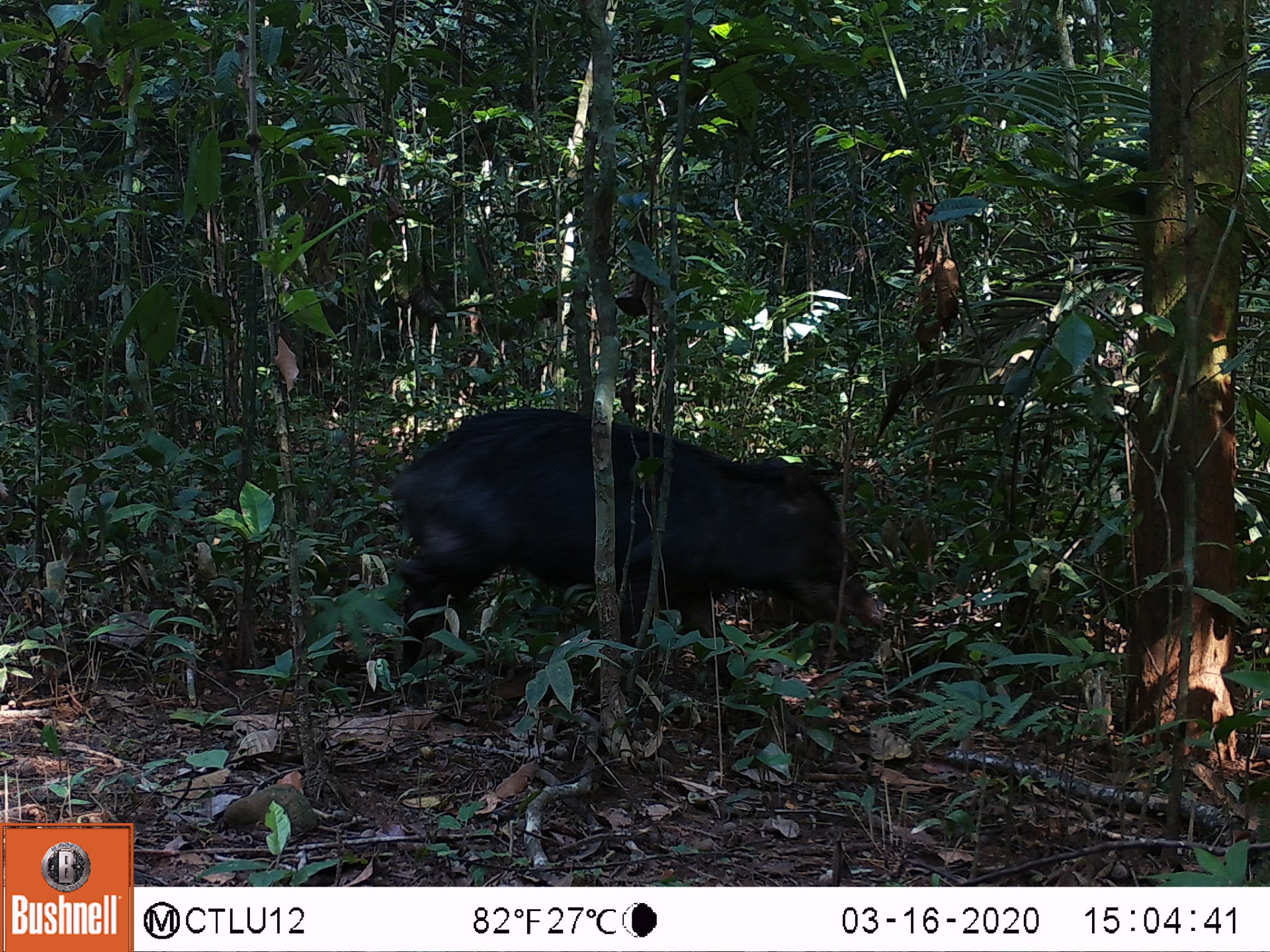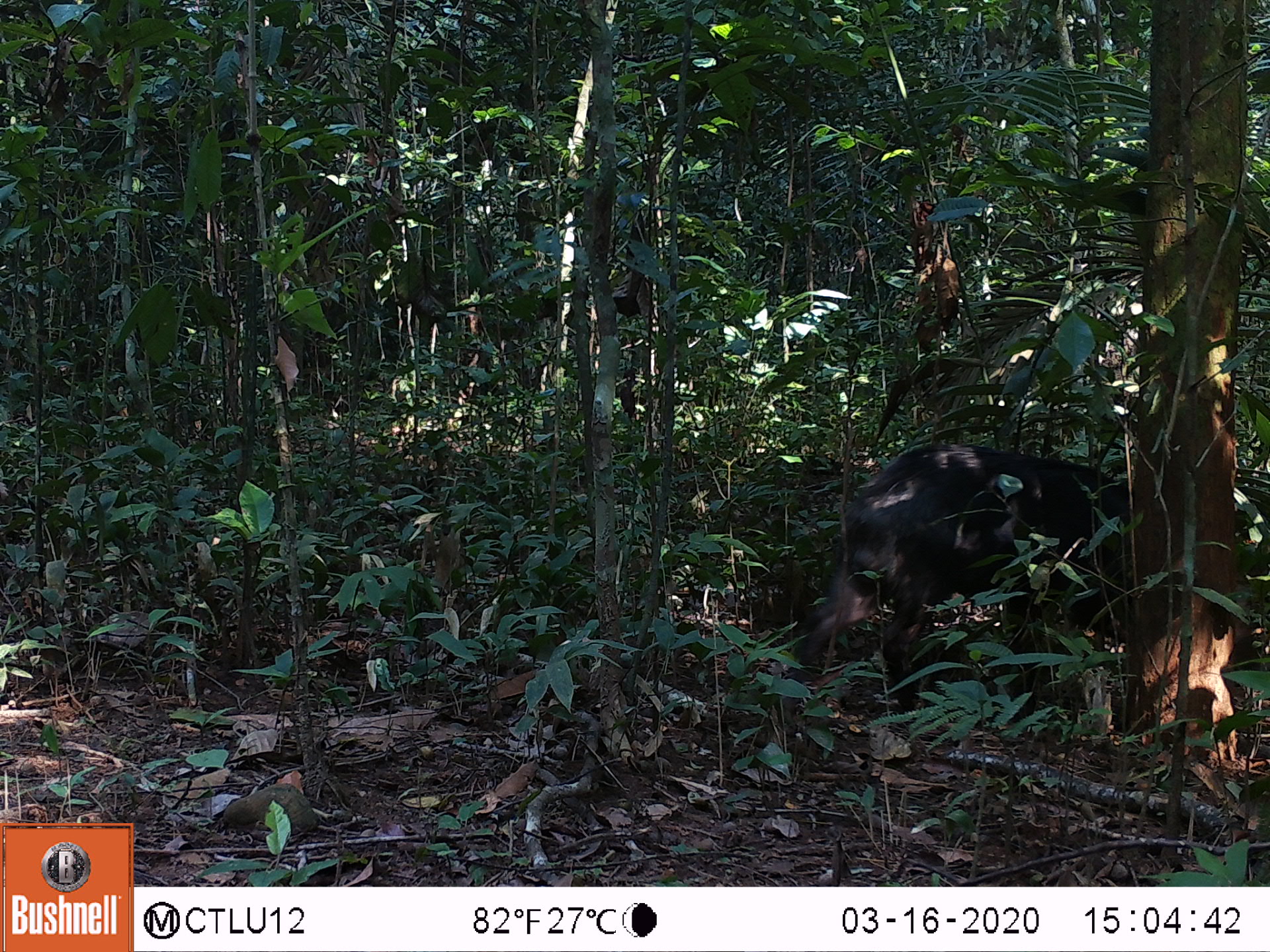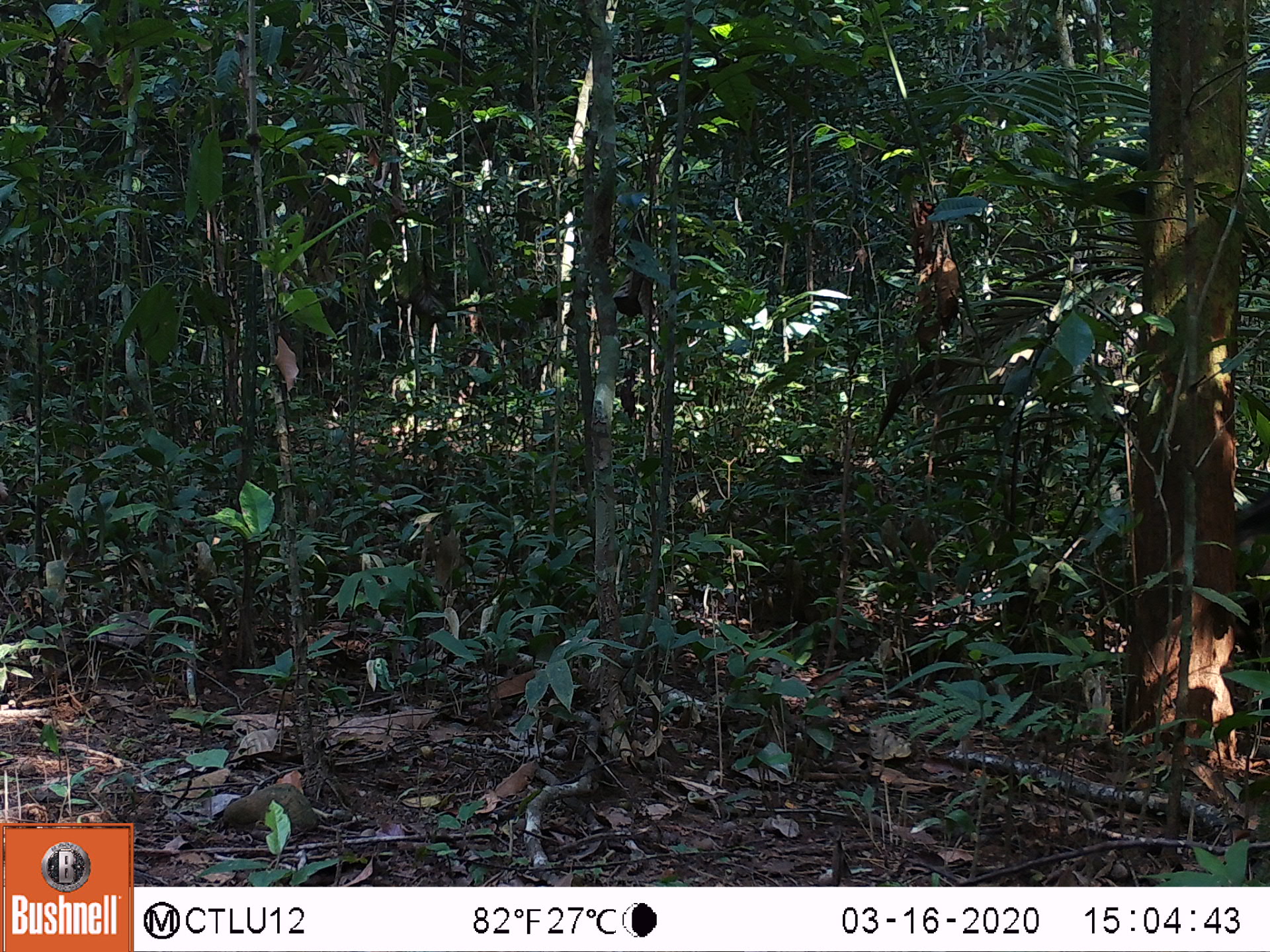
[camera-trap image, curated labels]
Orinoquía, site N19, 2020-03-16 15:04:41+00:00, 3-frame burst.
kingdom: Animalia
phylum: Chordata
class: Mammalia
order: Artiodactyla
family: Tayassuidae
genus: Pecari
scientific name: Pecari tajacu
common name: collared peccary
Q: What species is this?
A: Collared peccary (Pecari tajacu).